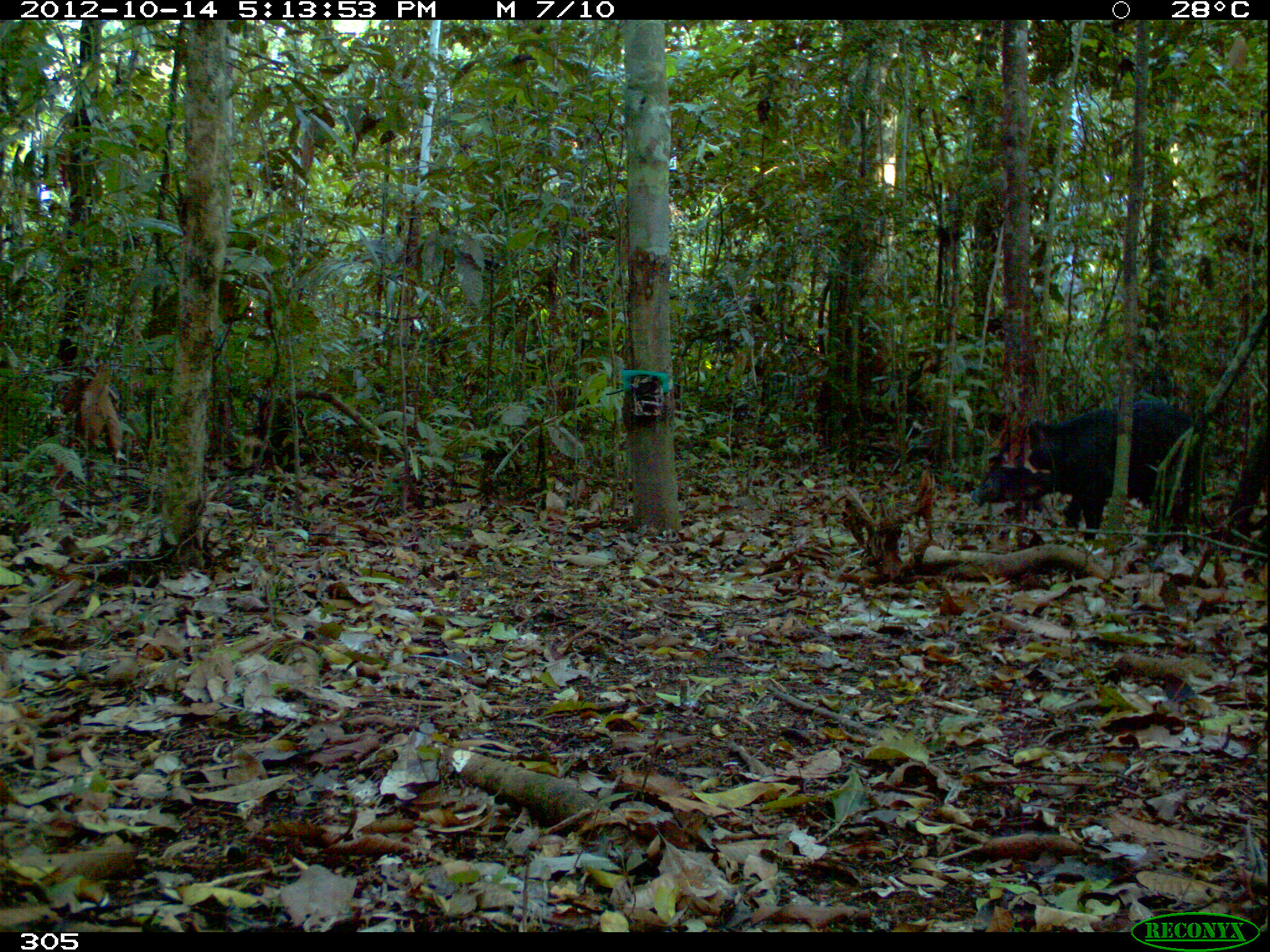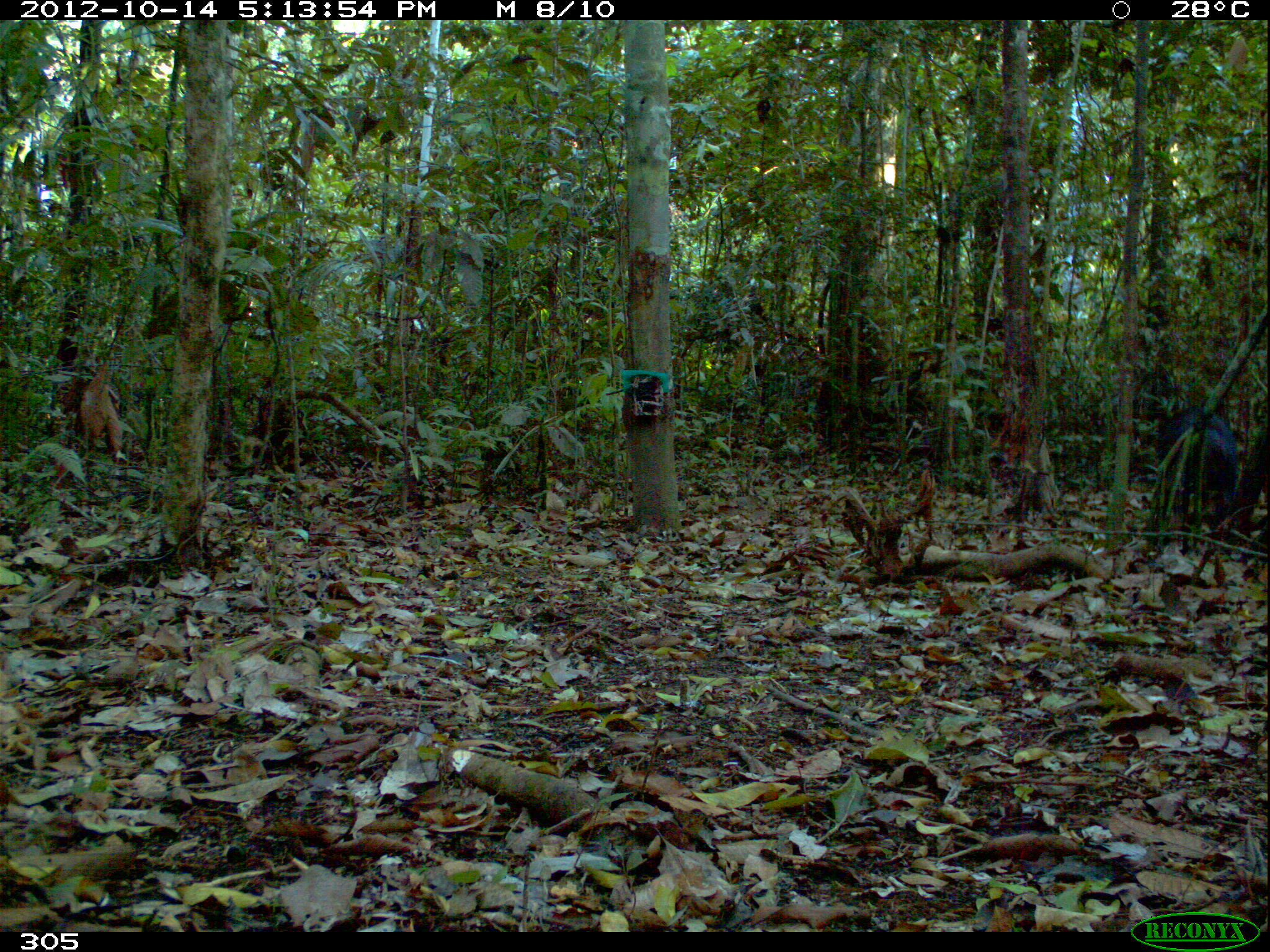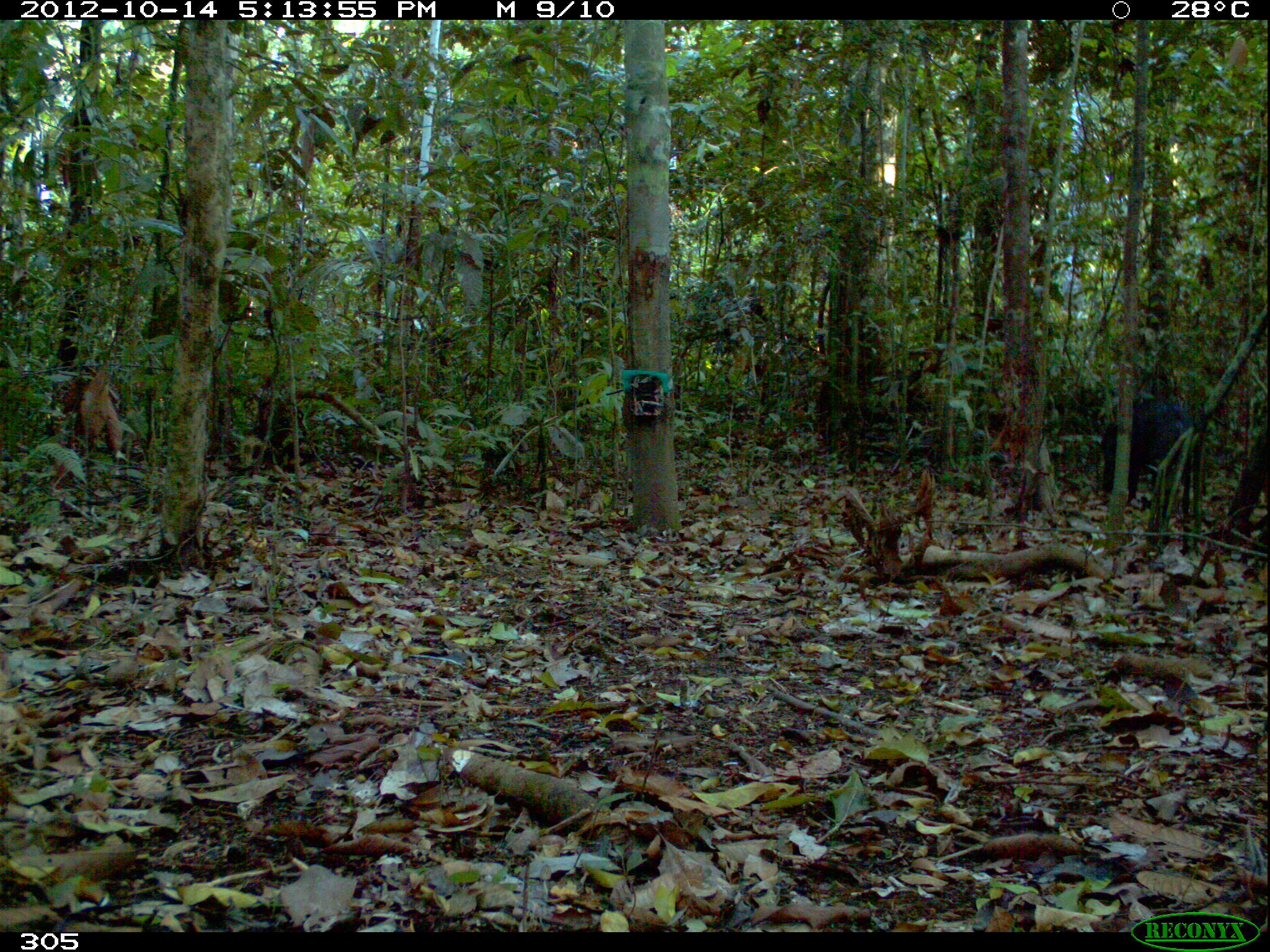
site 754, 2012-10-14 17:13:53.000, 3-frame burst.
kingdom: Animalia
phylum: Chordata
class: Mammalia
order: Artiodactyla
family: Tayassuidae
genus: Tayassu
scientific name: Tayassu pecari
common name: white-lipped peccary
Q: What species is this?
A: Tayassu pecari (white-lipped peccary).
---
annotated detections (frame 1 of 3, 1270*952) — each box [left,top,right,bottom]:
tayassu pecari: [970,401,1201,544]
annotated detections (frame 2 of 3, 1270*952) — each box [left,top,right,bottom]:
tayassu pecari: [1155,405,1241,538]